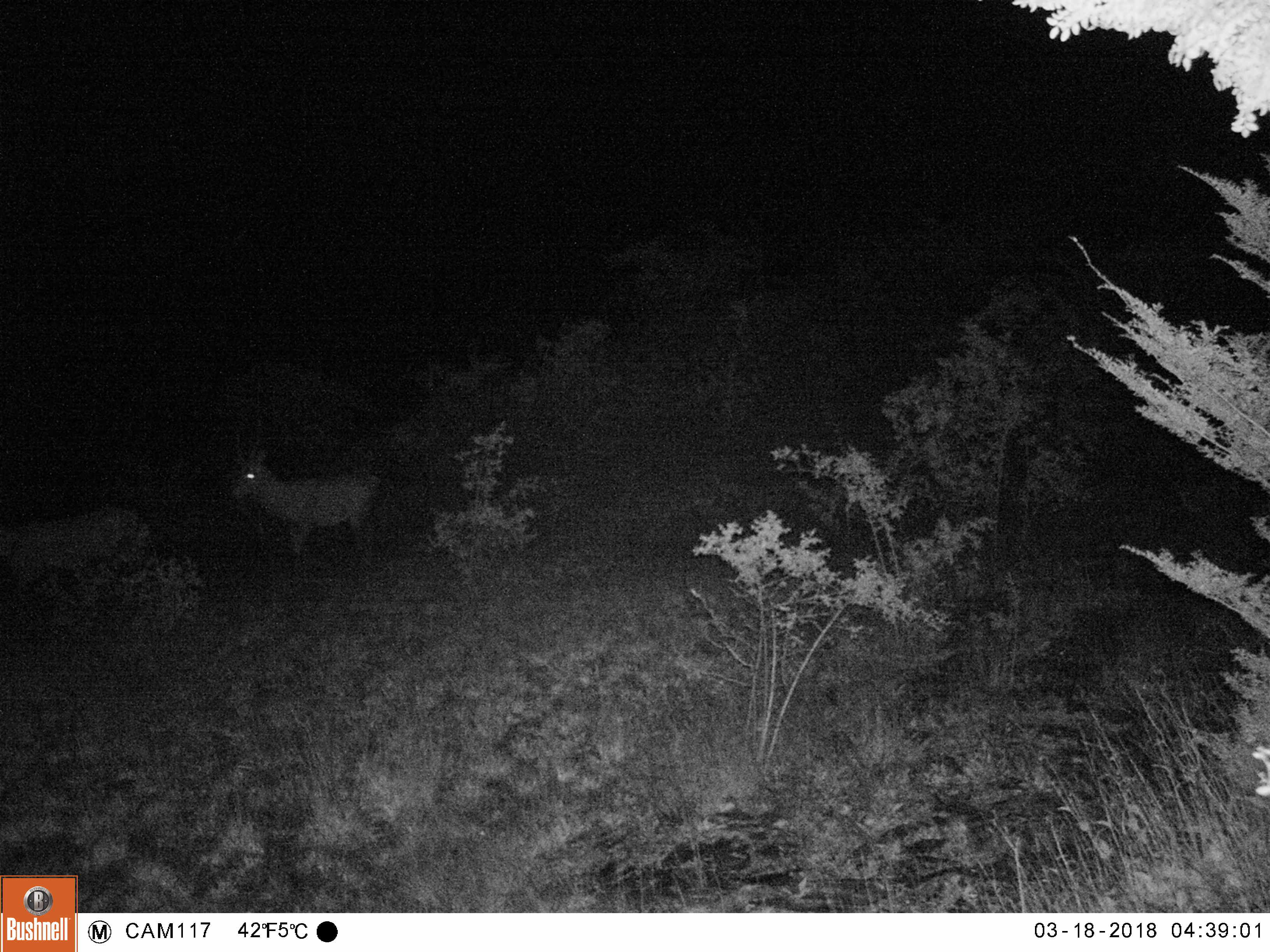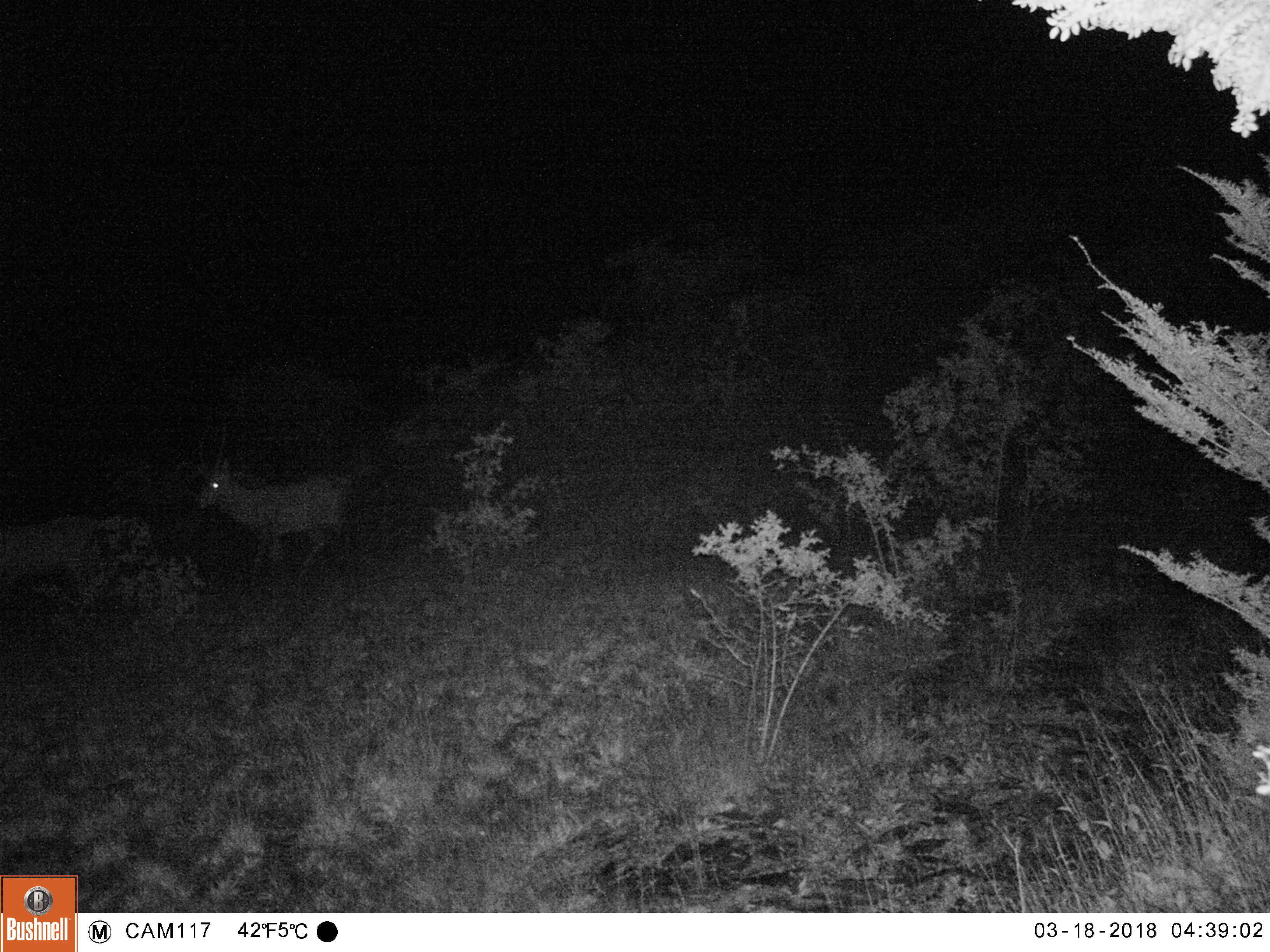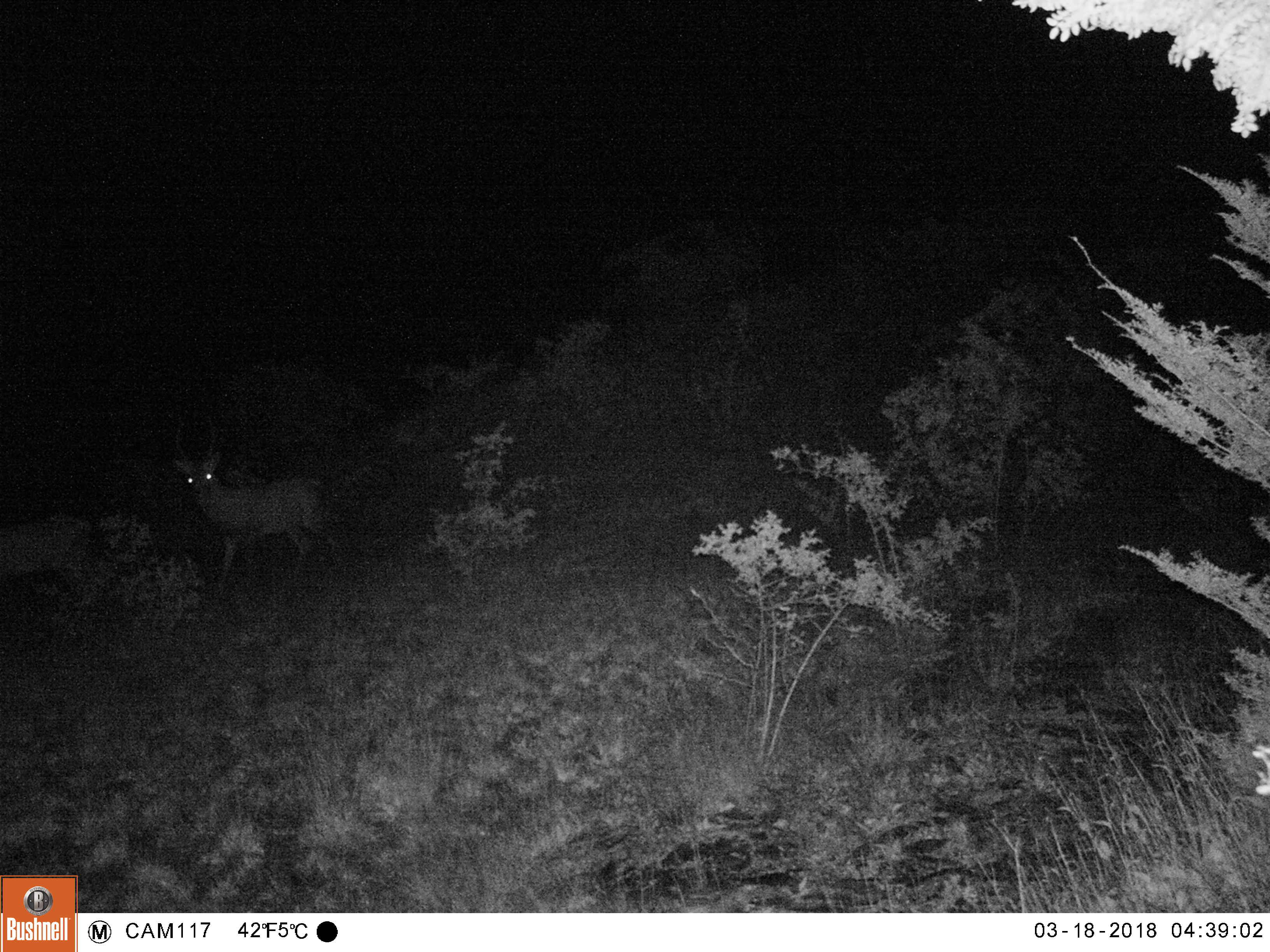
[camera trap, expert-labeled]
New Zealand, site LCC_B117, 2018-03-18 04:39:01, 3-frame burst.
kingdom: Animalia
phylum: Chordata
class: Mammalia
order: Artiodactyla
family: Cervidae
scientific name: Cervidae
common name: deer